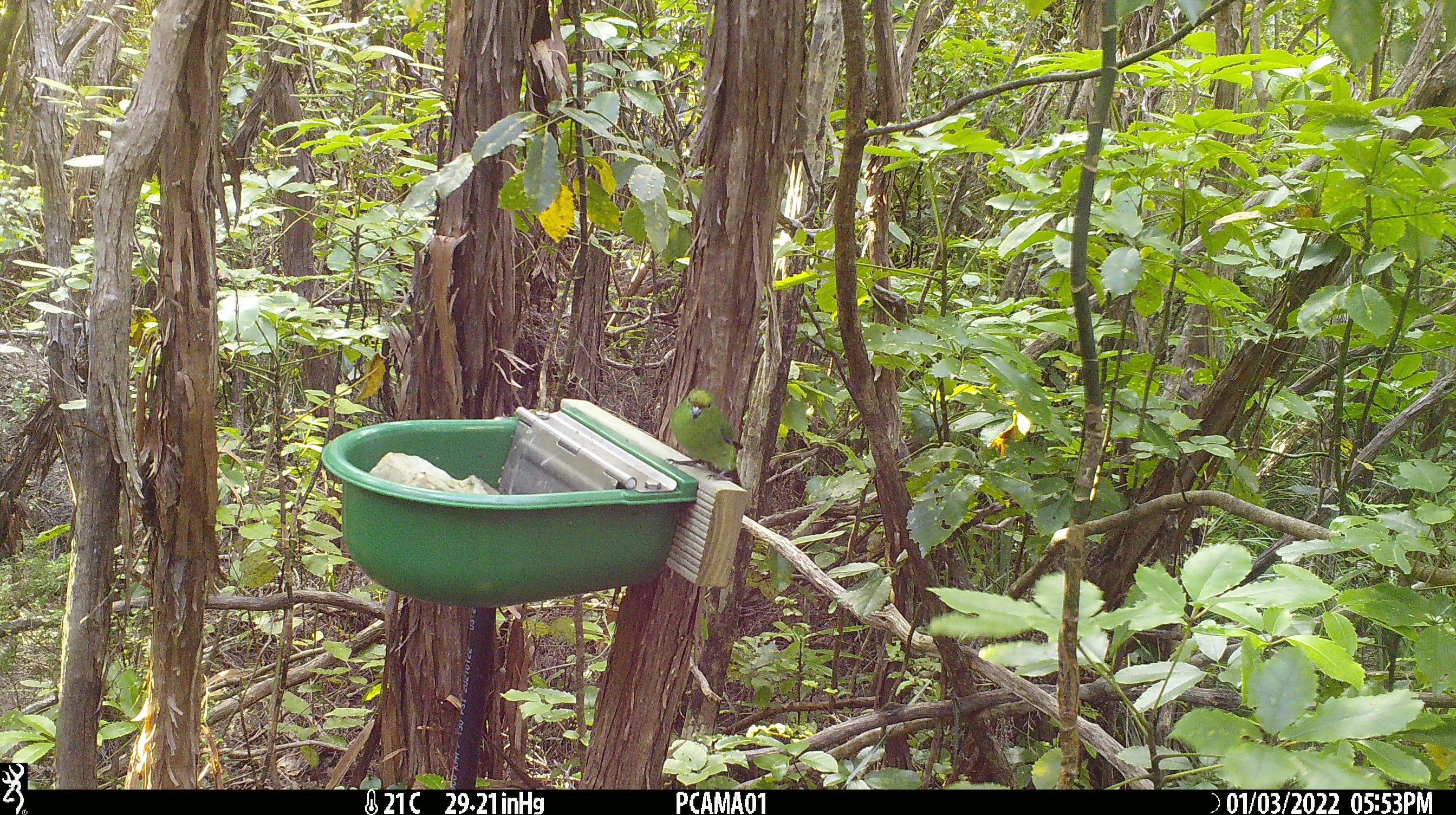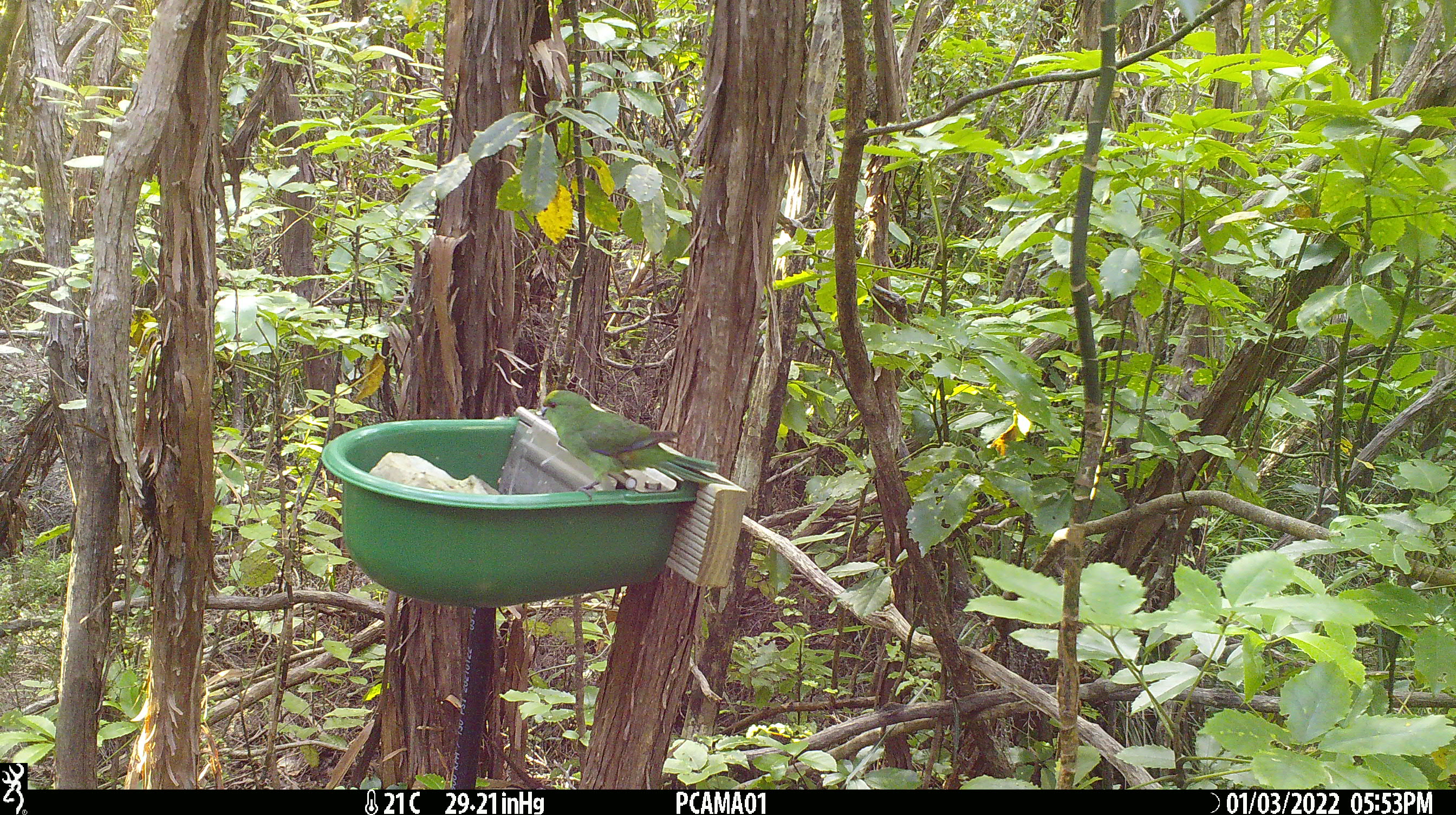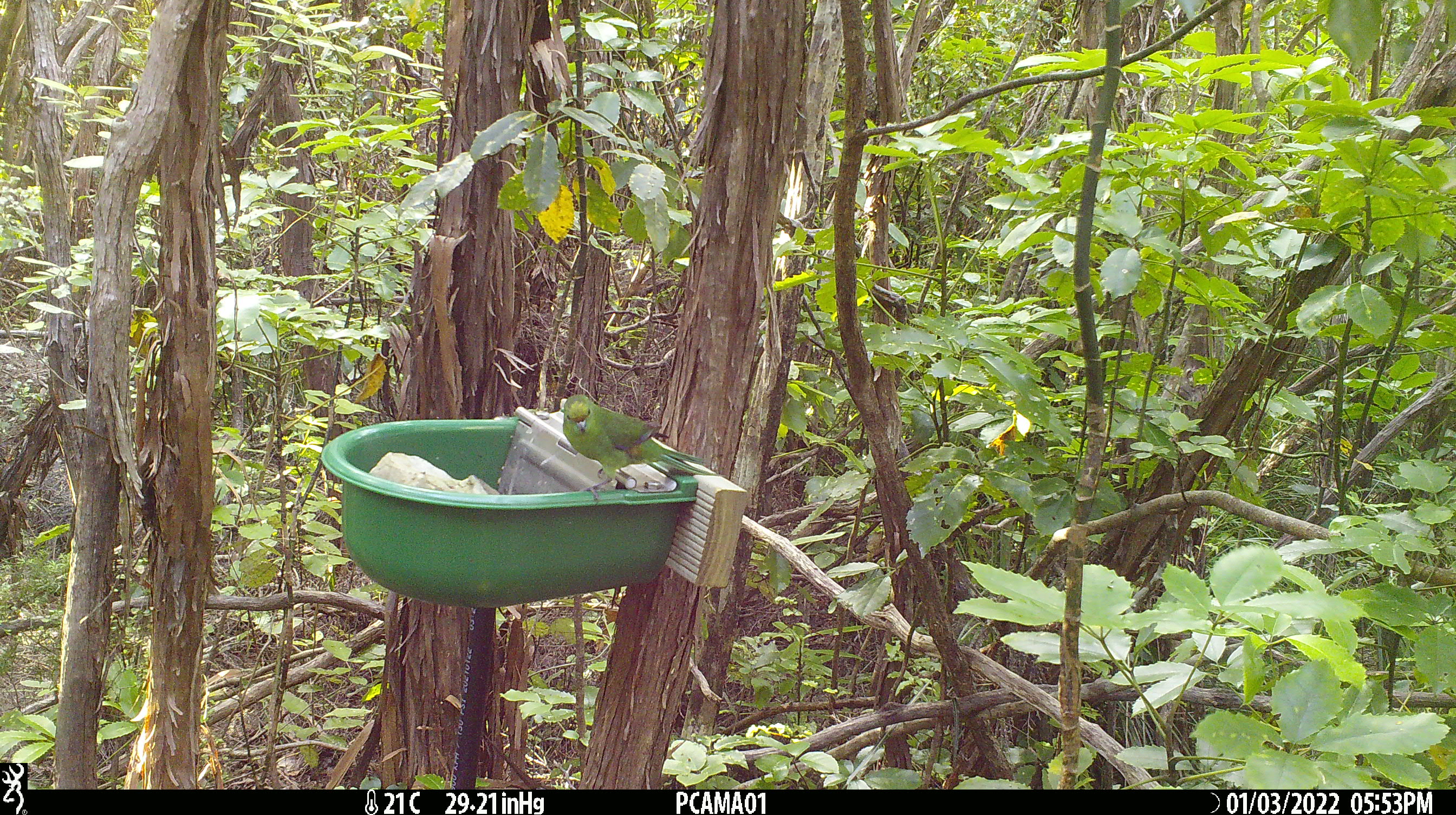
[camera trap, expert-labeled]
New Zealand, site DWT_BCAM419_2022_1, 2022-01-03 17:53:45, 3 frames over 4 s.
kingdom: Animalia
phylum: Chordata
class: Aves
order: Psittaciformes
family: Psittaculidae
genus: Cyanoramphus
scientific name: Cyanoramphus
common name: parakeet